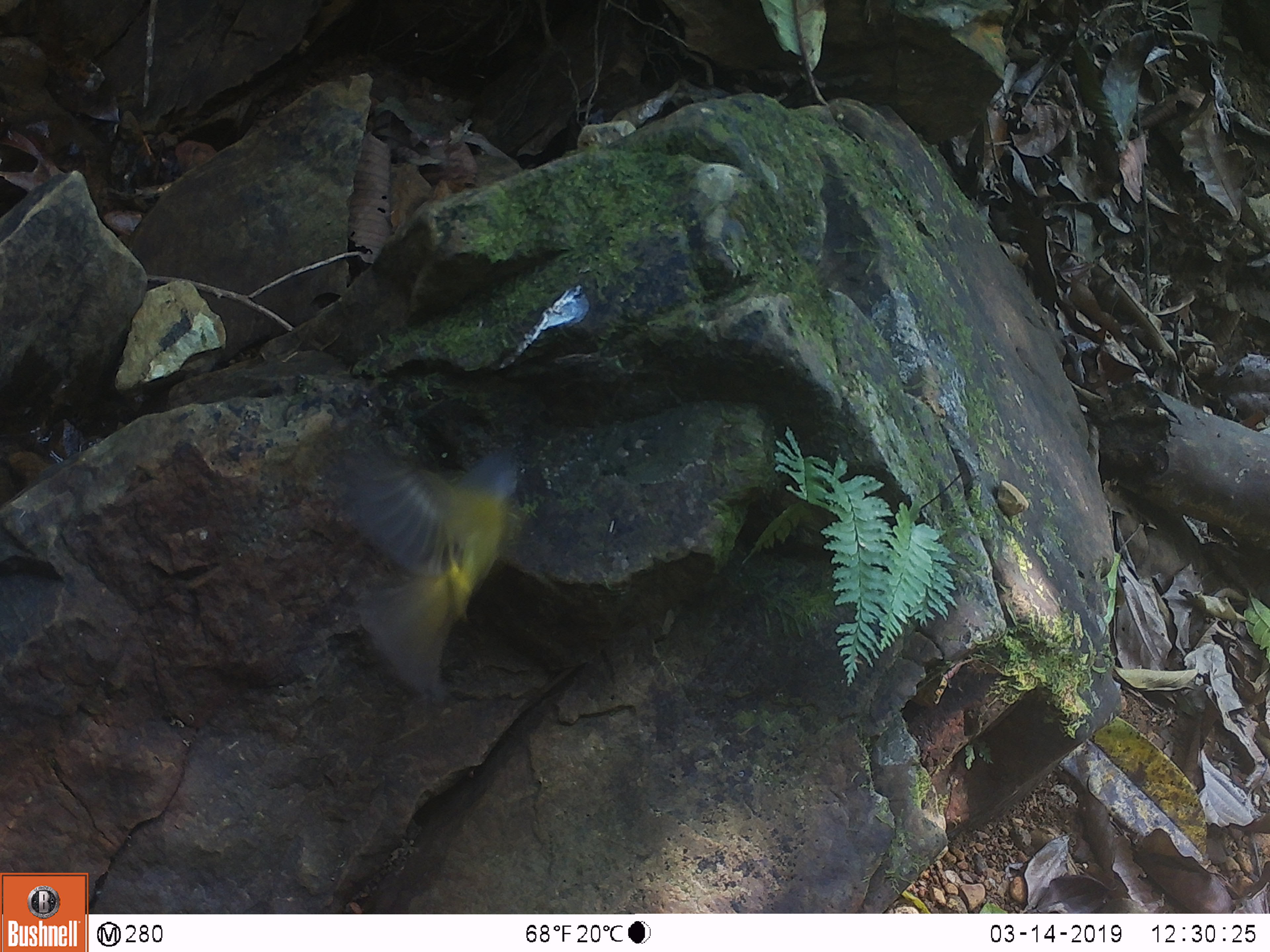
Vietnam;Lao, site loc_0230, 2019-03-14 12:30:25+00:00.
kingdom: Animalia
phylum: Chordata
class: Aves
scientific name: Aves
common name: bird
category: unidentified bird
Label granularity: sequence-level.